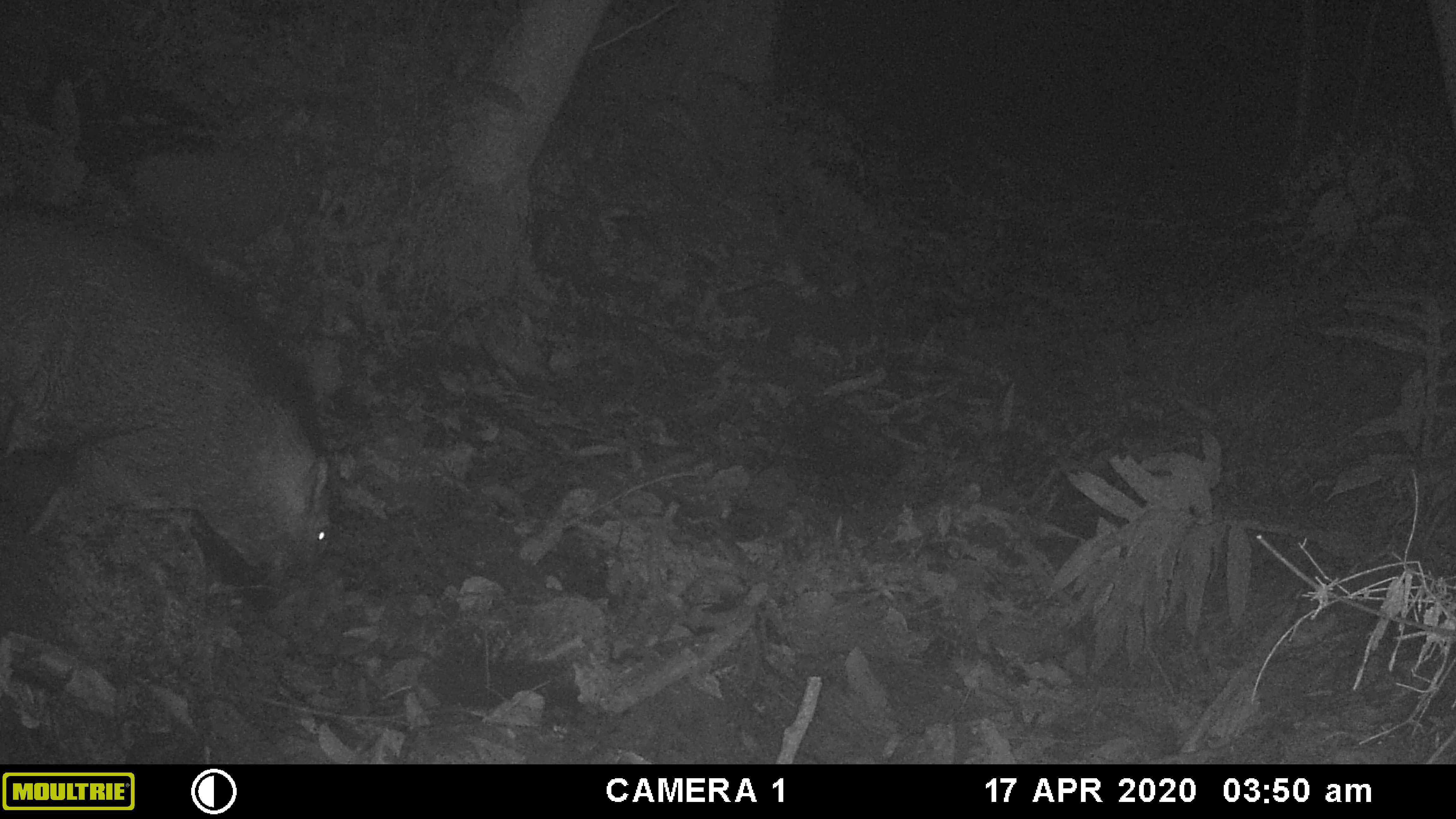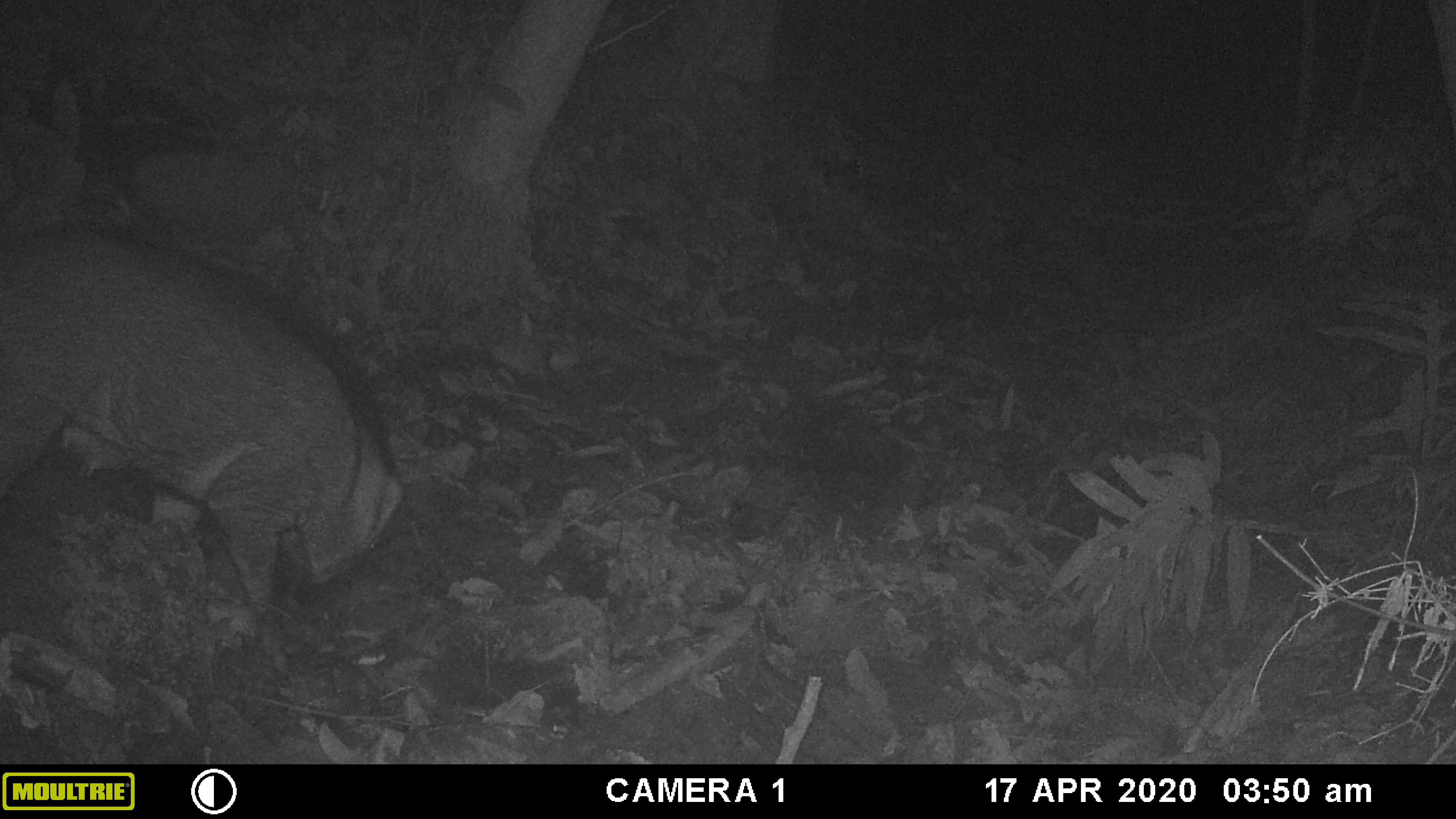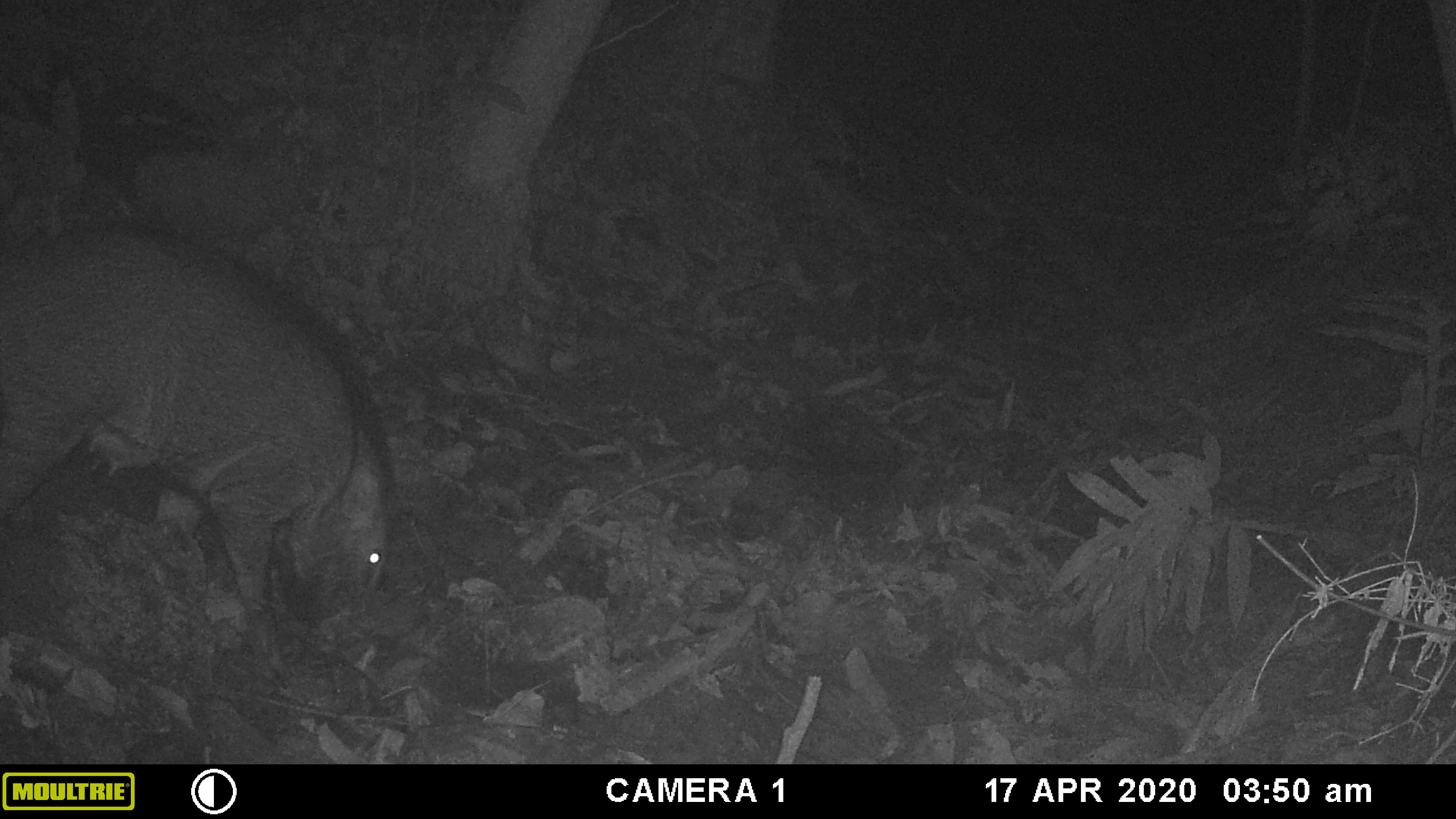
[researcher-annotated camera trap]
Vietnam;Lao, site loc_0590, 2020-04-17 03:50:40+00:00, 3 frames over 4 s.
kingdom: Animalia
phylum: Chordata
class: Mammalia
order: Artiodactyla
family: Suidae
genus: Sus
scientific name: Sus scrofa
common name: eurasian wild pig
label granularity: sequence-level